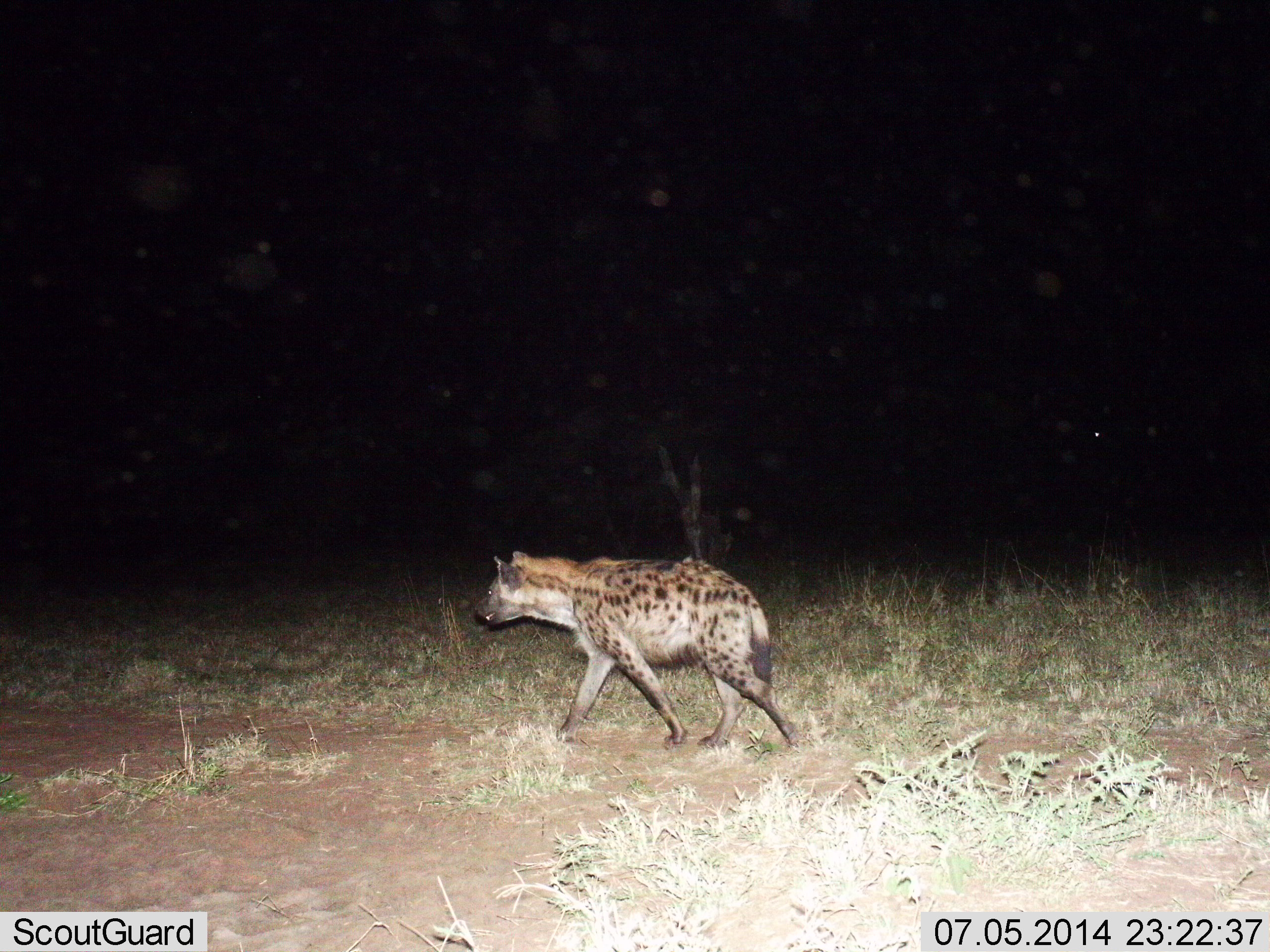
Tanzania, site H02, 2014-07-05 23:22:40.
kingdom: Animalia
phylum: Chordata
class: Mammalia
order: Carnivora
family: Hyaenidae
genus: Crocuta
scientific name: Crocuta crocuta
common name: spotted hyena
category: hyenaspotted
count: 1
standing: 0%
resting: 0%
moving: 100%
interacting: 0%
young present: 0%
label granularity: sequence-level